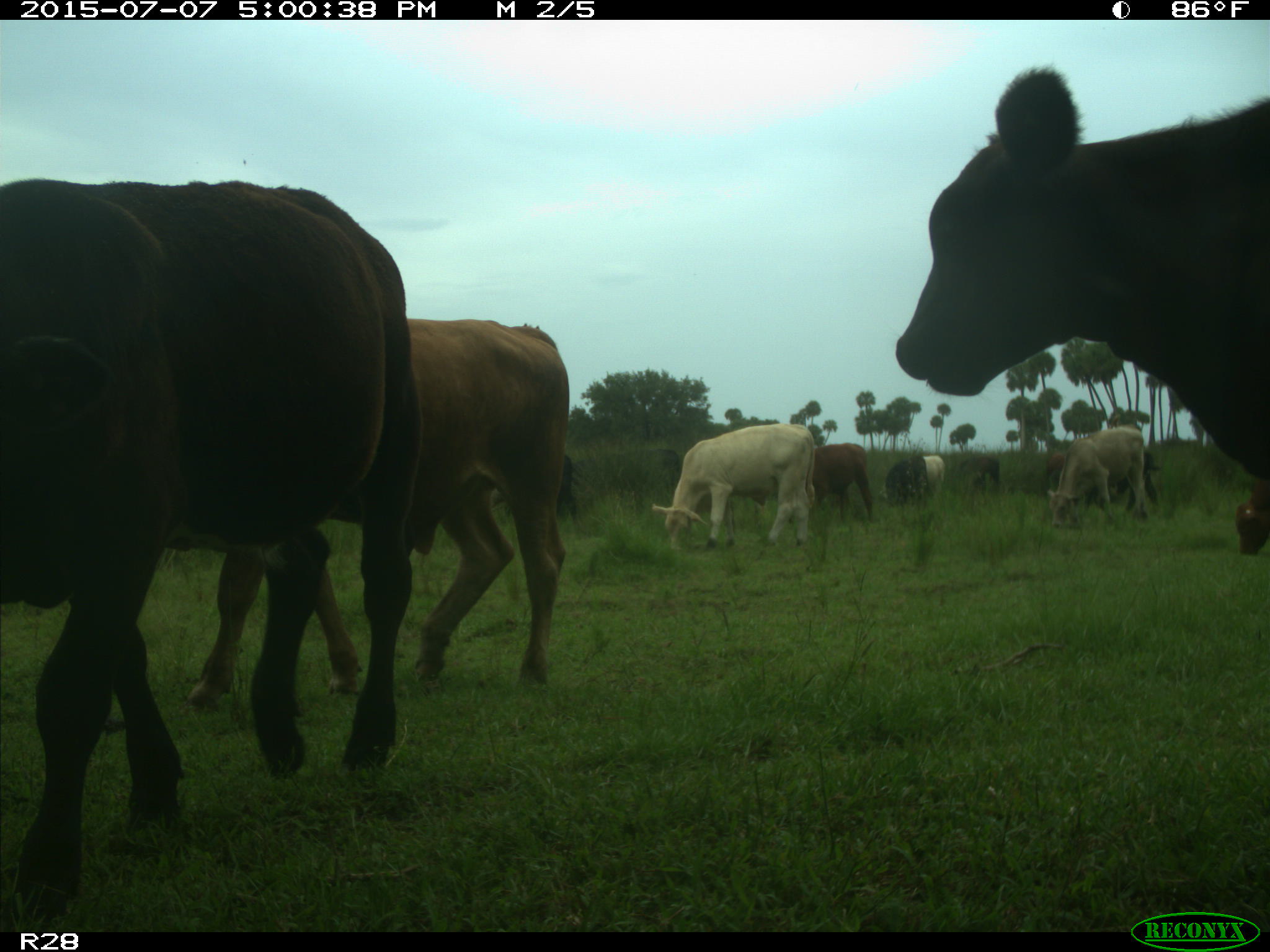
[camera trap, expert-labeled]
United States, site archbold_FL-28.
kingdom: Animalia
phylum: Chordata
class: Mammalia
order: Artiodactyla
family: Bovidae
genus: Bos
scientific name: Bos taurus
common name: domestic cow